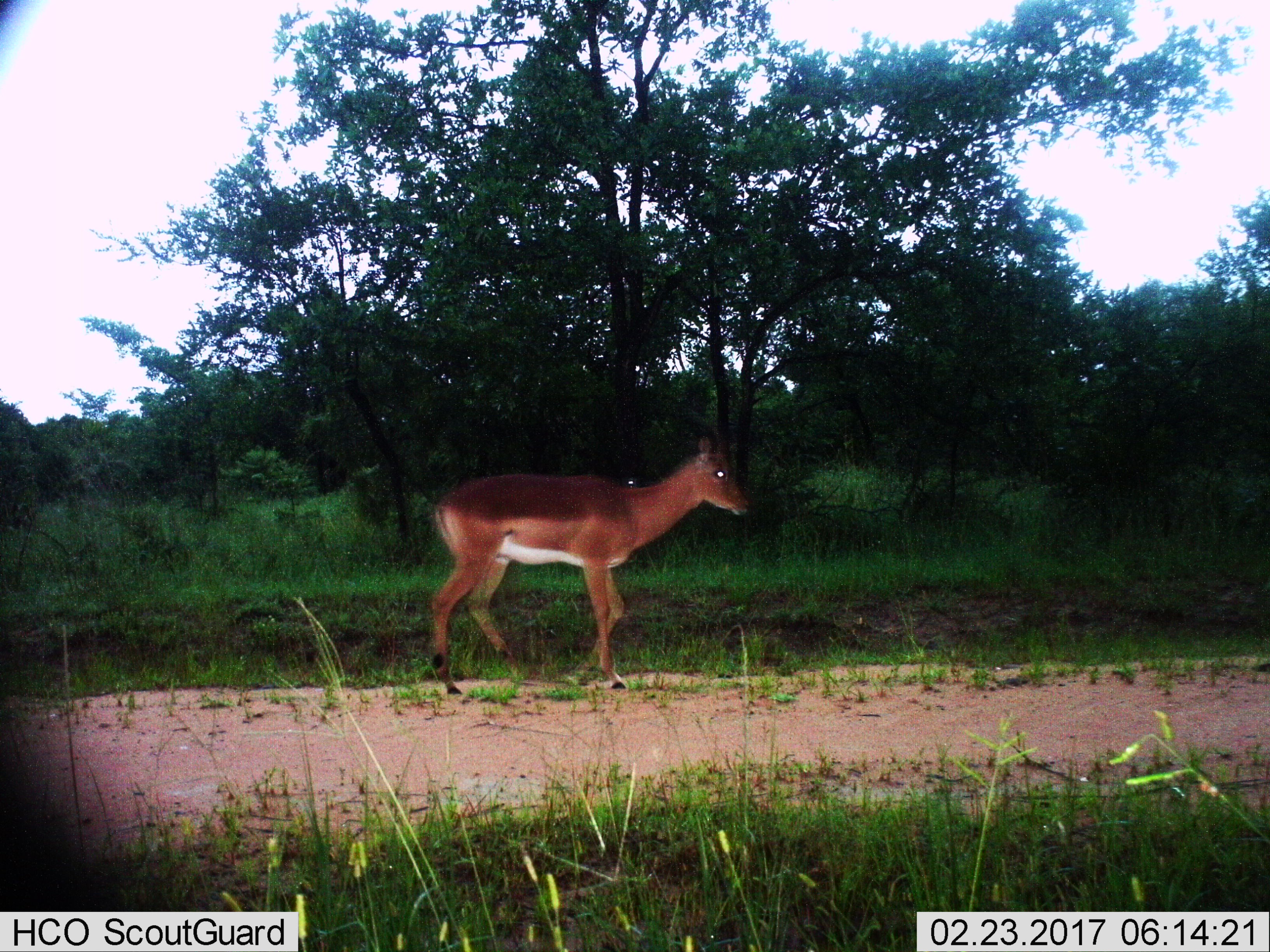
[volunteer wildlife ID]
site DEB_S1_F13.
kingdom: Animalia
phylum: Chordata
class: Mammalia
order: Artiodactyla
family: Bovidae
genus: Aepyceros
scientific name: Aepyceros melampus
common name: impala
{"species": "impala (Aepyceros melampus)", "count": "1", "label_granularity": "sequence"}